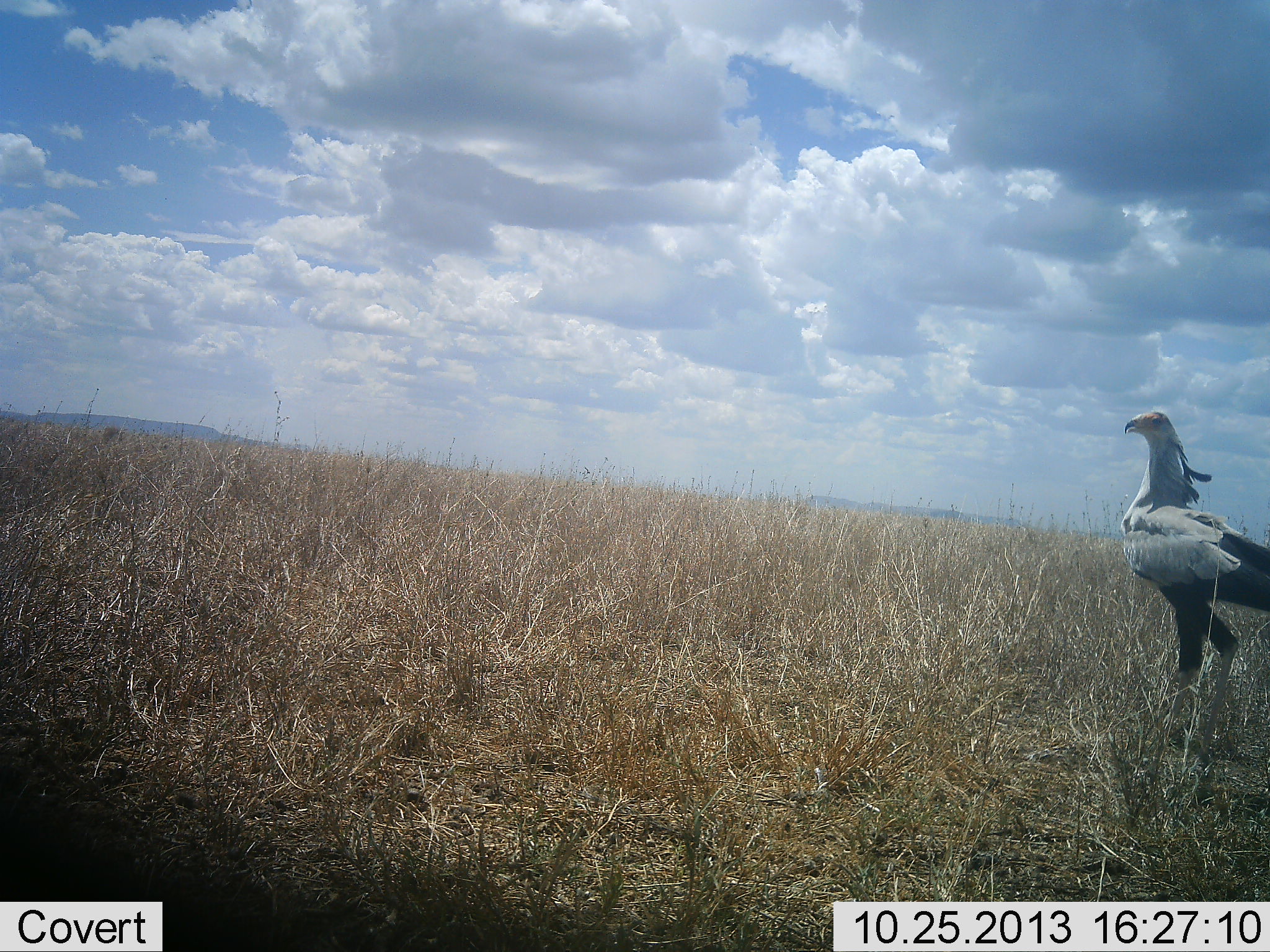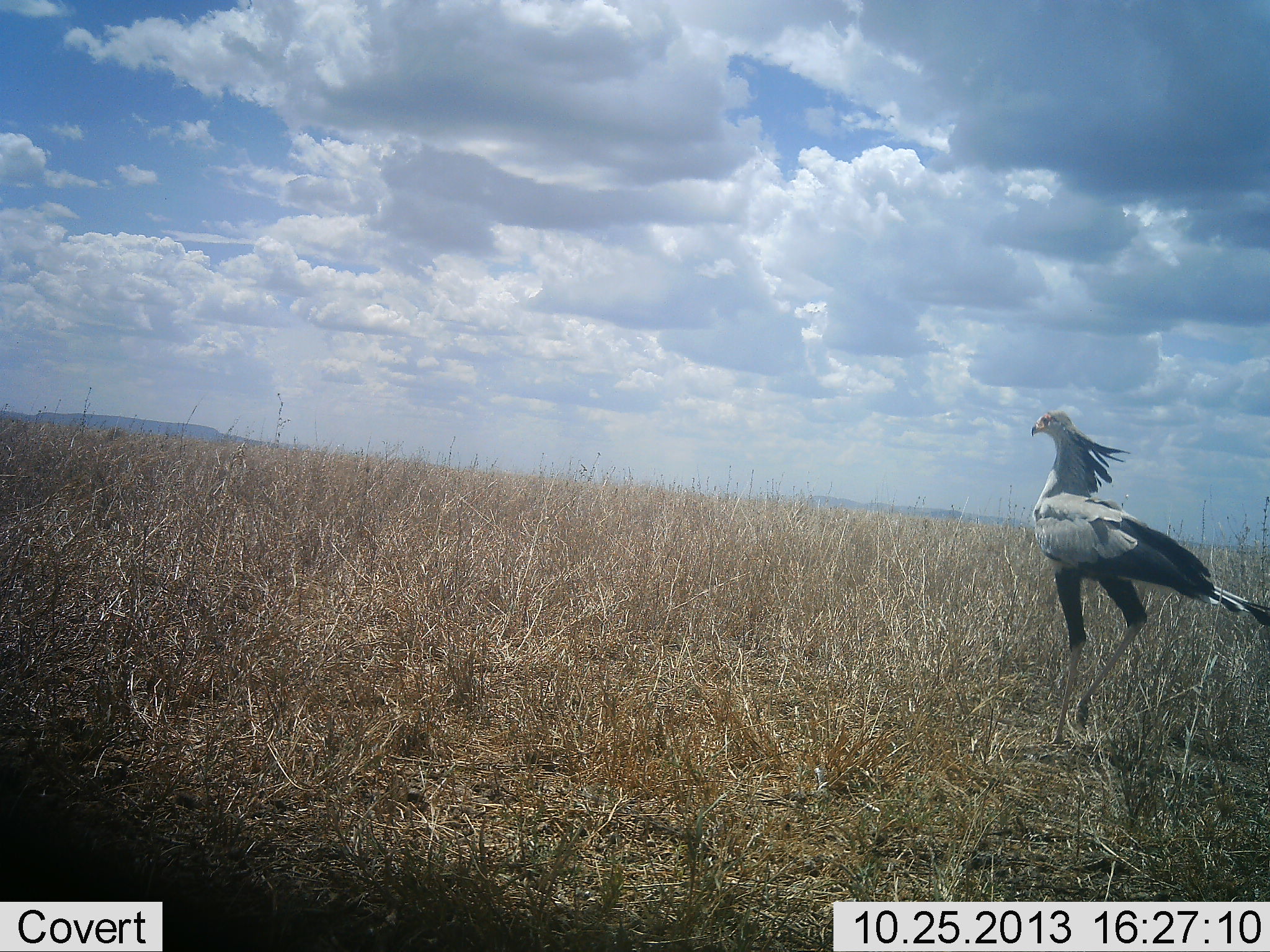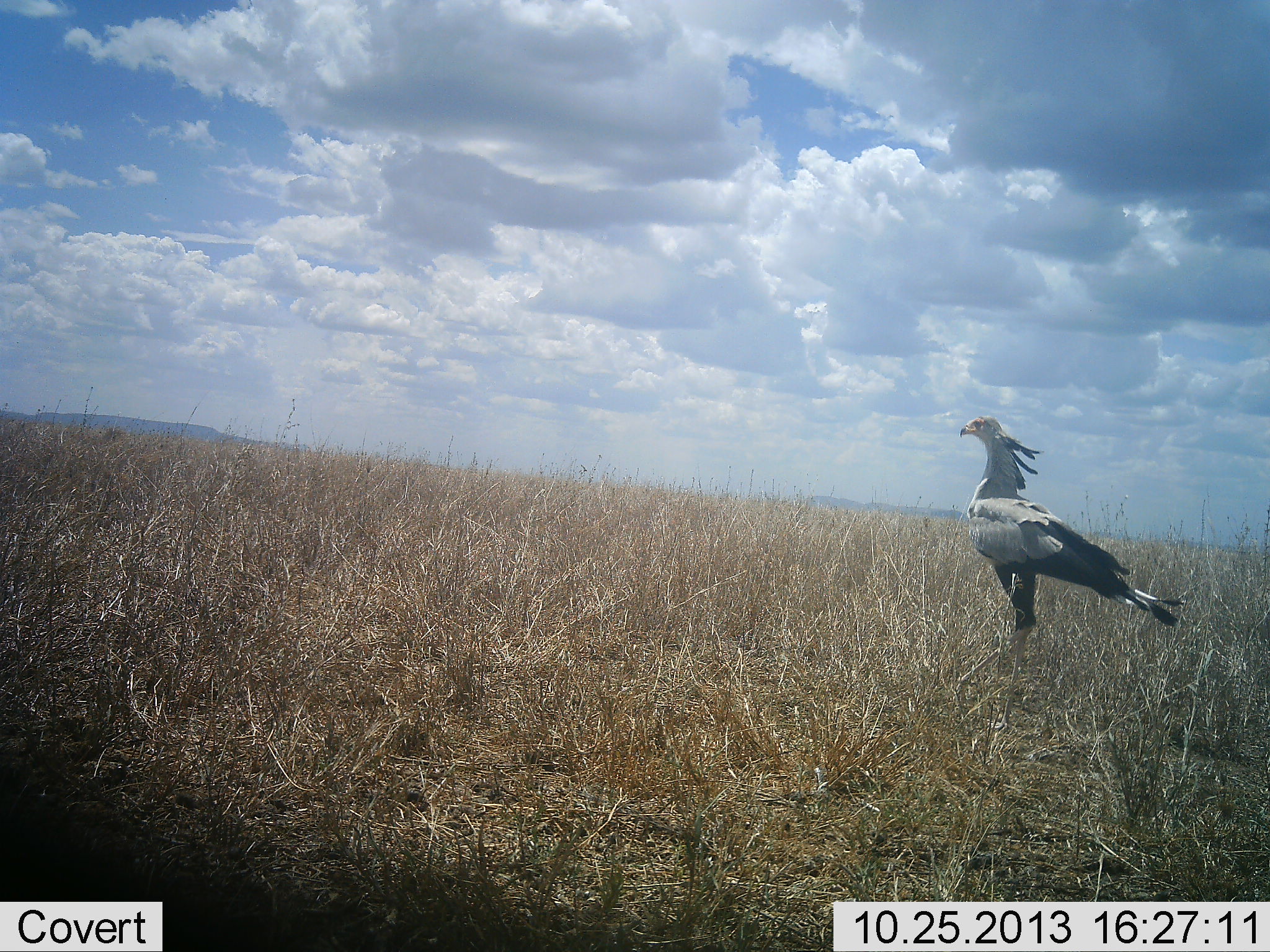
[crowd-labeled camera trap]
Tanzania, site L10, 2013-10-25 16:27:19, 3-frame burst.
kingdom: Animalia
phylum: Chordata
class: Aves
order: Accipitriformes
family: Sagittariidae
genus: Sagittarius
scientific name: Sagittarius serpentarius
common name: secretary bird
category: secretarybird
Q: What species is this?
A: Secretarybird (secretary bird) (Sagittarius serpentarius).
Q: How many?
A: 1.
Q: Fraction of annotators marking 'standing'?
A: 12%.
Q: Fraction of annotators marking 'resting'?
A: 0%.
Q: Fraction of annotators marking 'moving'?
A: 88%.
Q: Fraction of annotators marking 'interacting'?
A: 0%.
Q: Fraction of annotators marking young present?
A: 0%.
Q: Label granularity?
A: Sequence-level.